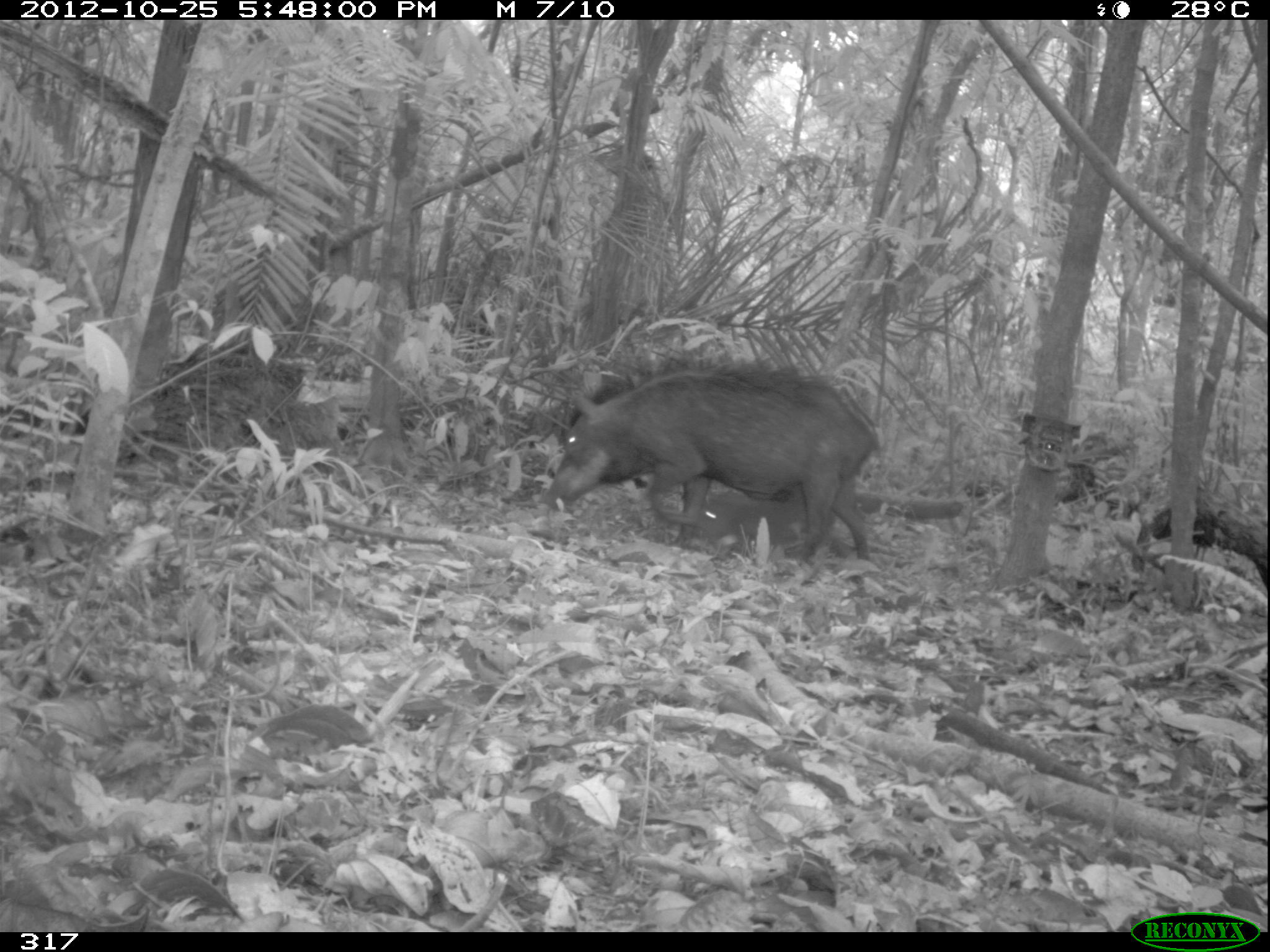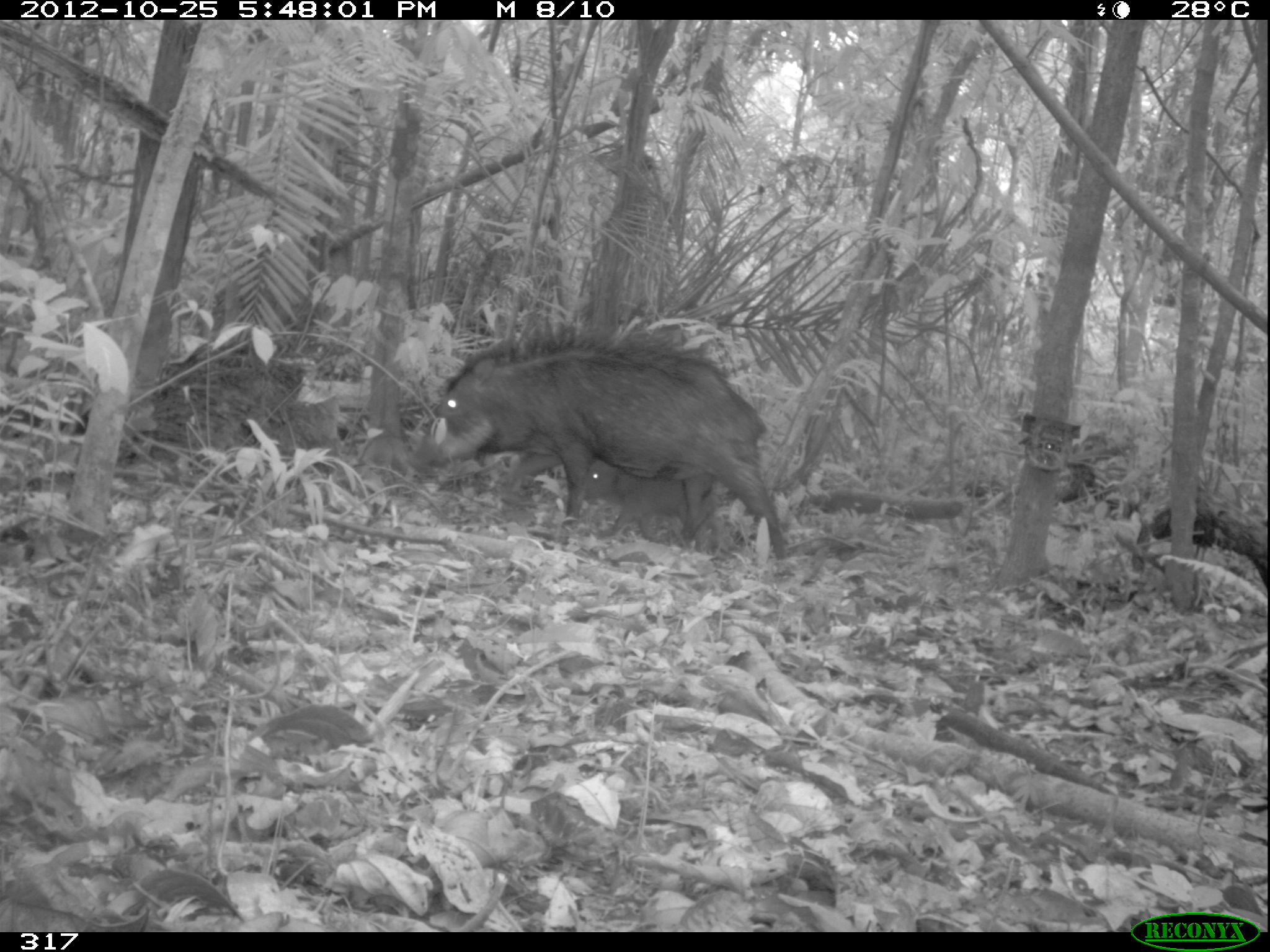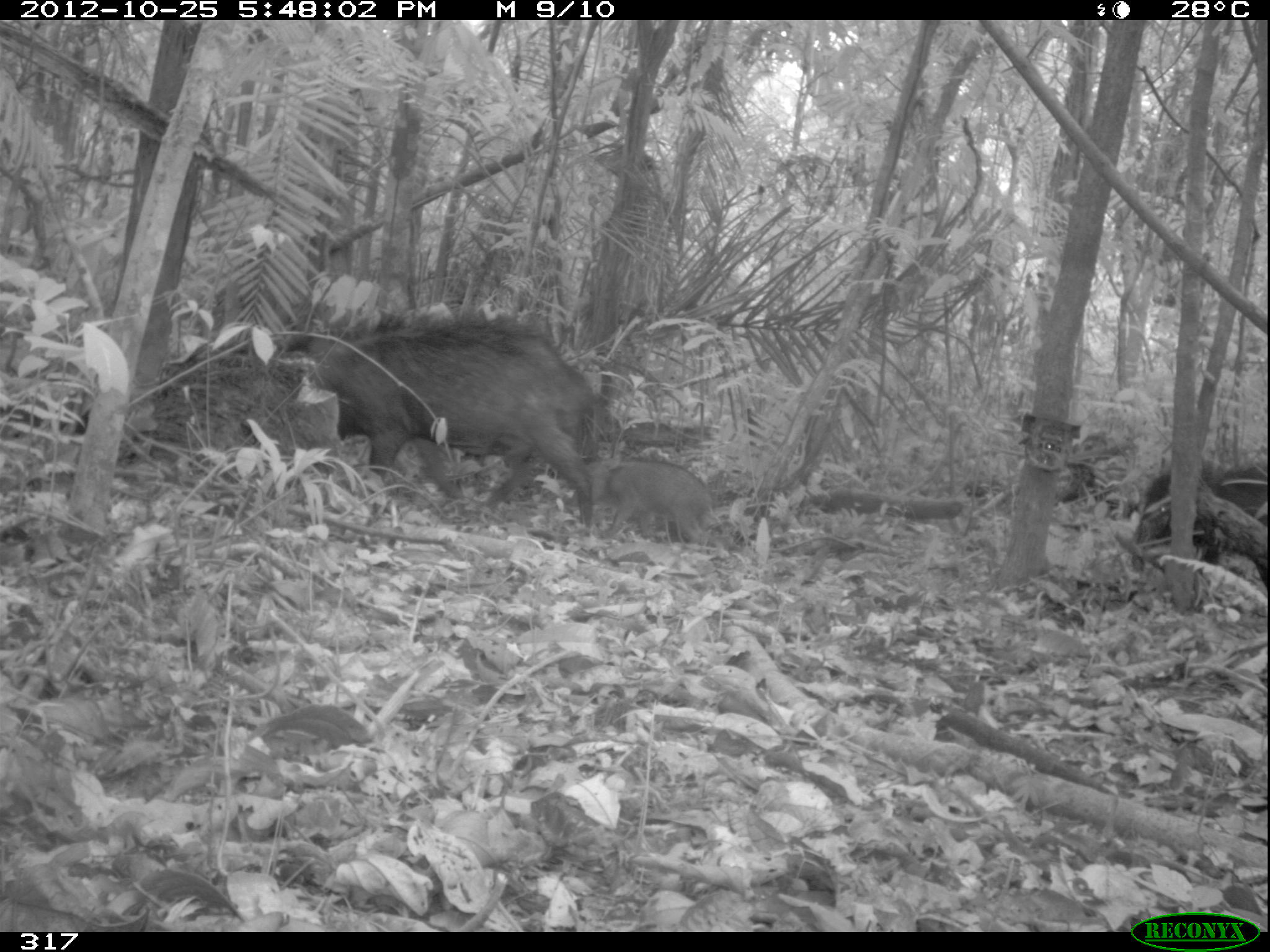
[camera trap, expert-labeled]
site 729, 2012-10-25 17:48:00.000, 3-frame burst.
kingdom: Animalia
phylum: Chordata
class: Mammalia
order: Artiodactyla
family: Tayassuidae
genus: Tayassu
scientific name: Tayassu pecari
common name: white-lipped peccary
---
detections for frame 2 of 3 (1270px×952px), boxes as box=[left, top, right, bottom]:
tayassu pecari: box=[404, 333, 786, 561]; box=[581, 458, 718, 543]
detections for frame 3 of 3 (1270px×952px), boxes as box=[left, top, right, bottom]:
tayassu pecari: box=[263, 311, 607, 523]; box=[1128, 466, 1267, 586]; box=[586, 458, 717, 545]